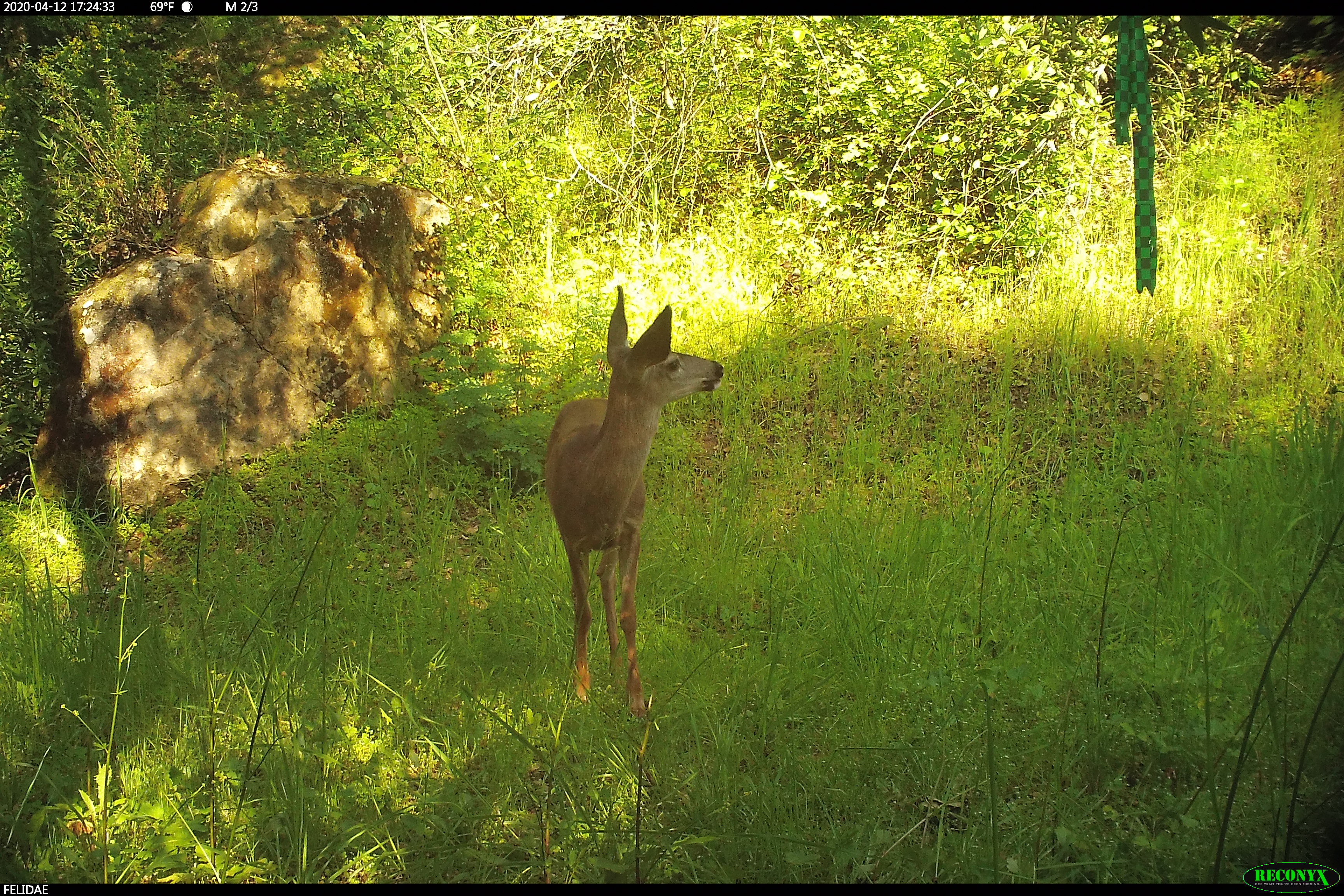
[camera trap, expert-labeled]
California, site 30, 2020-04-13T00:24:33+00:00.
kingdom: Animalia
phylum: Chordata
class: Mammalia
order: Artiodactyla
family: Cervidae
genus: Odocoileus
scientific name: Odocoileus hemionus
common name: mule deer